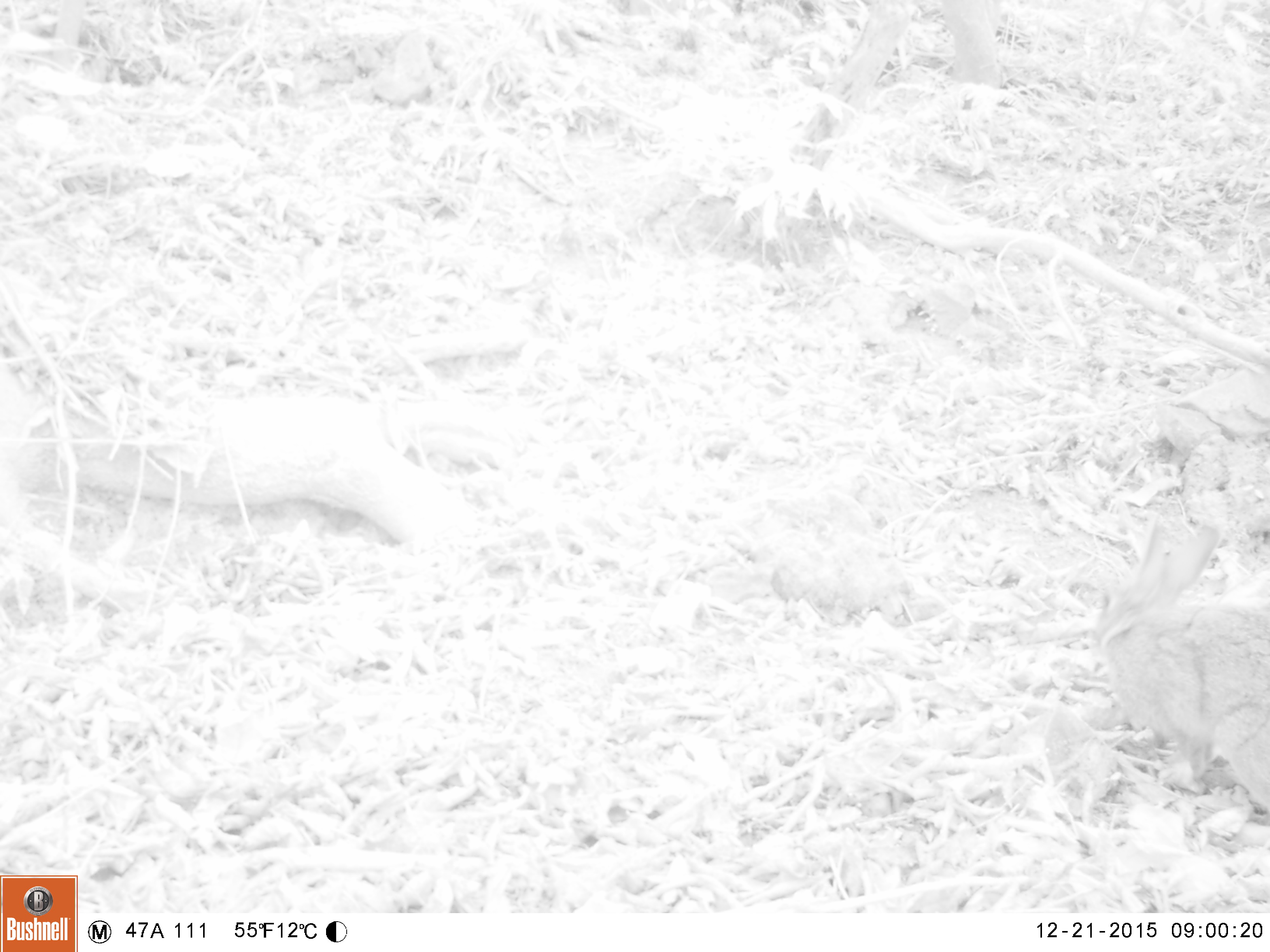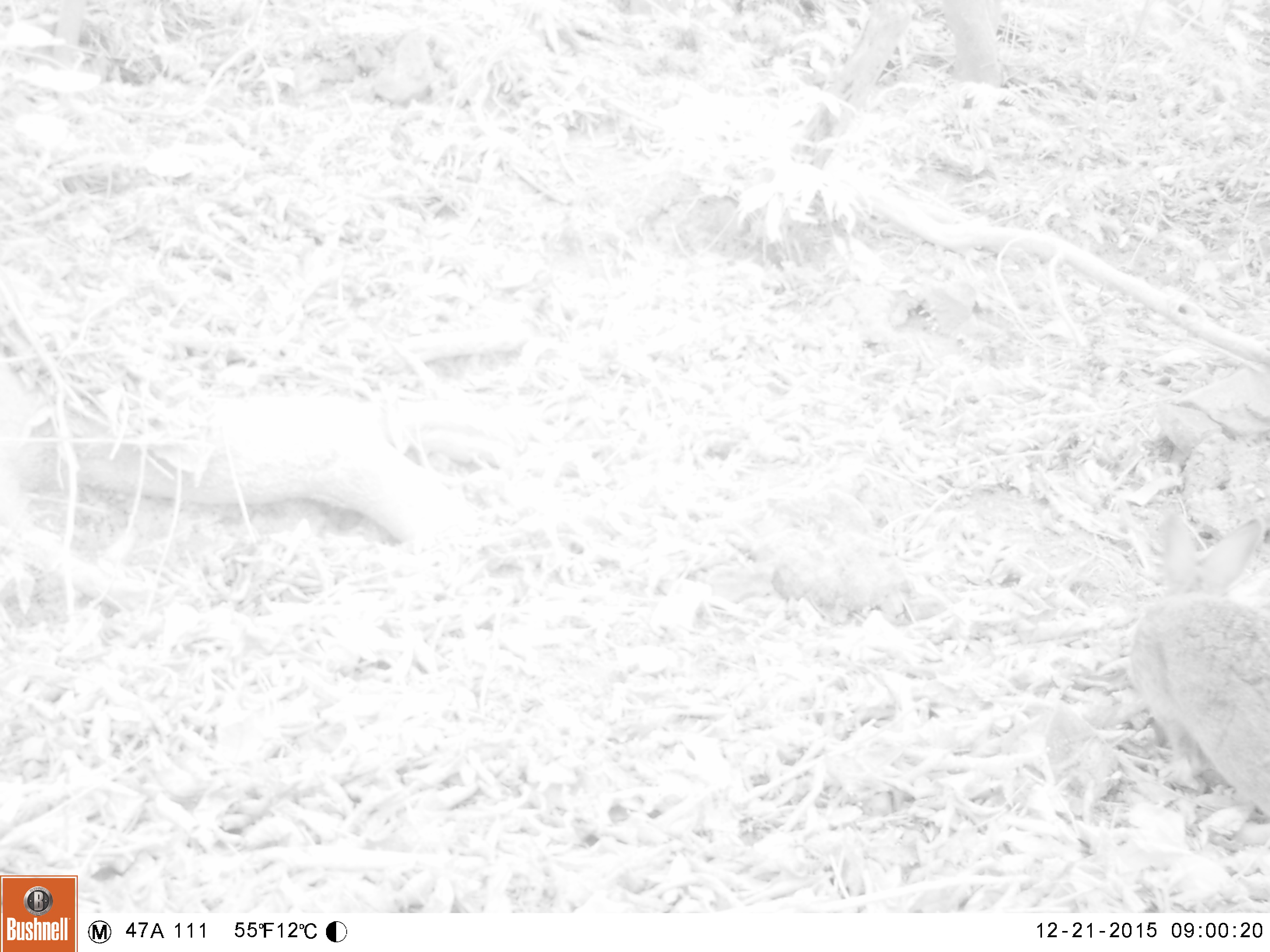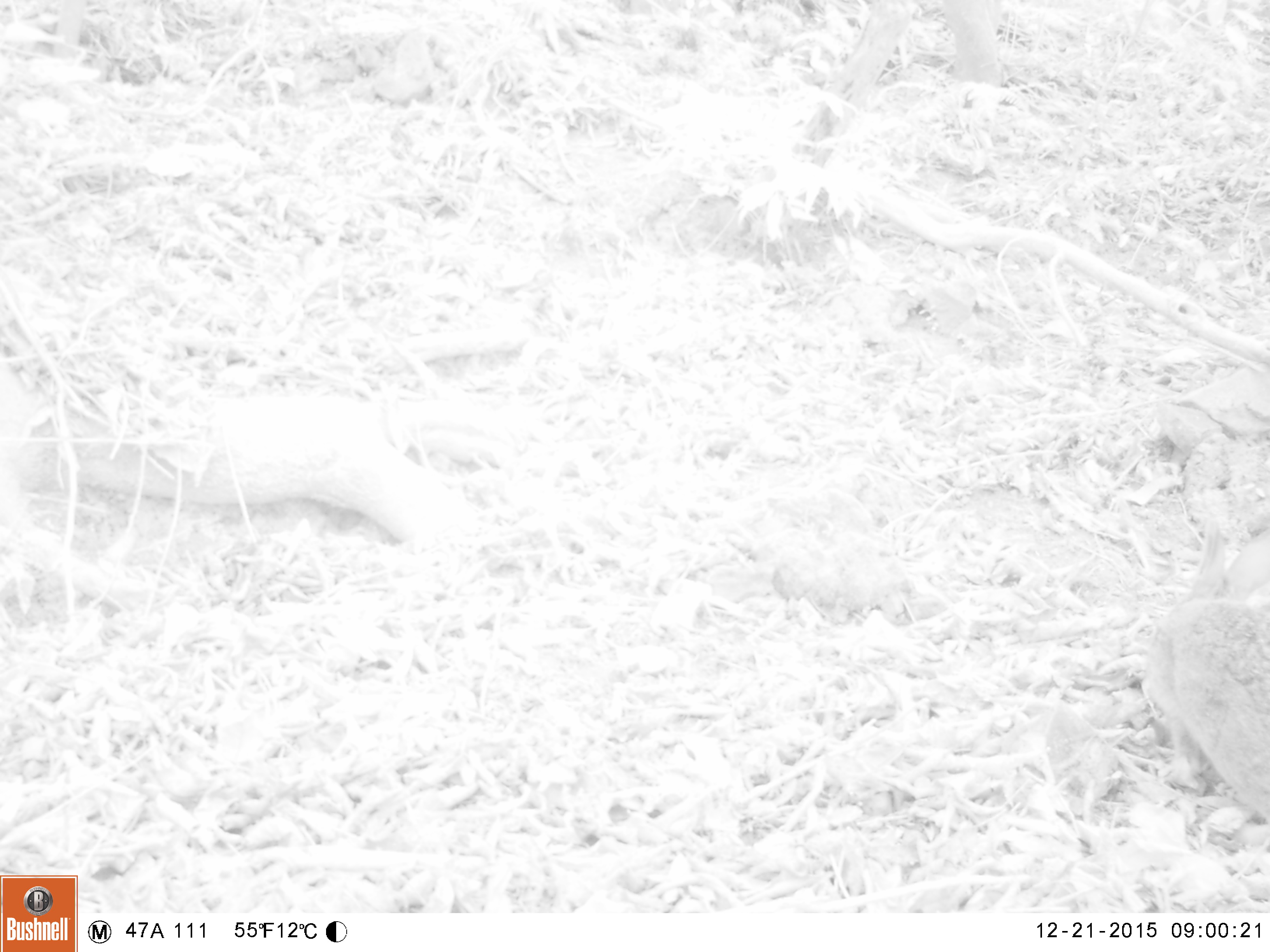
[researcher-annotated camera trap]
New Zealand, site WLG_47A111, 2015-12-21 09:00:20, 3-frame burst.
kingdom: Animalia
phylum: Chordata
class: Mammalia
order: Lagomorpha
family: Leporidae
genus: Oryctolagus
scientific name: Oryctolagus cuniculus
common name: european rabbit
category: rabbit